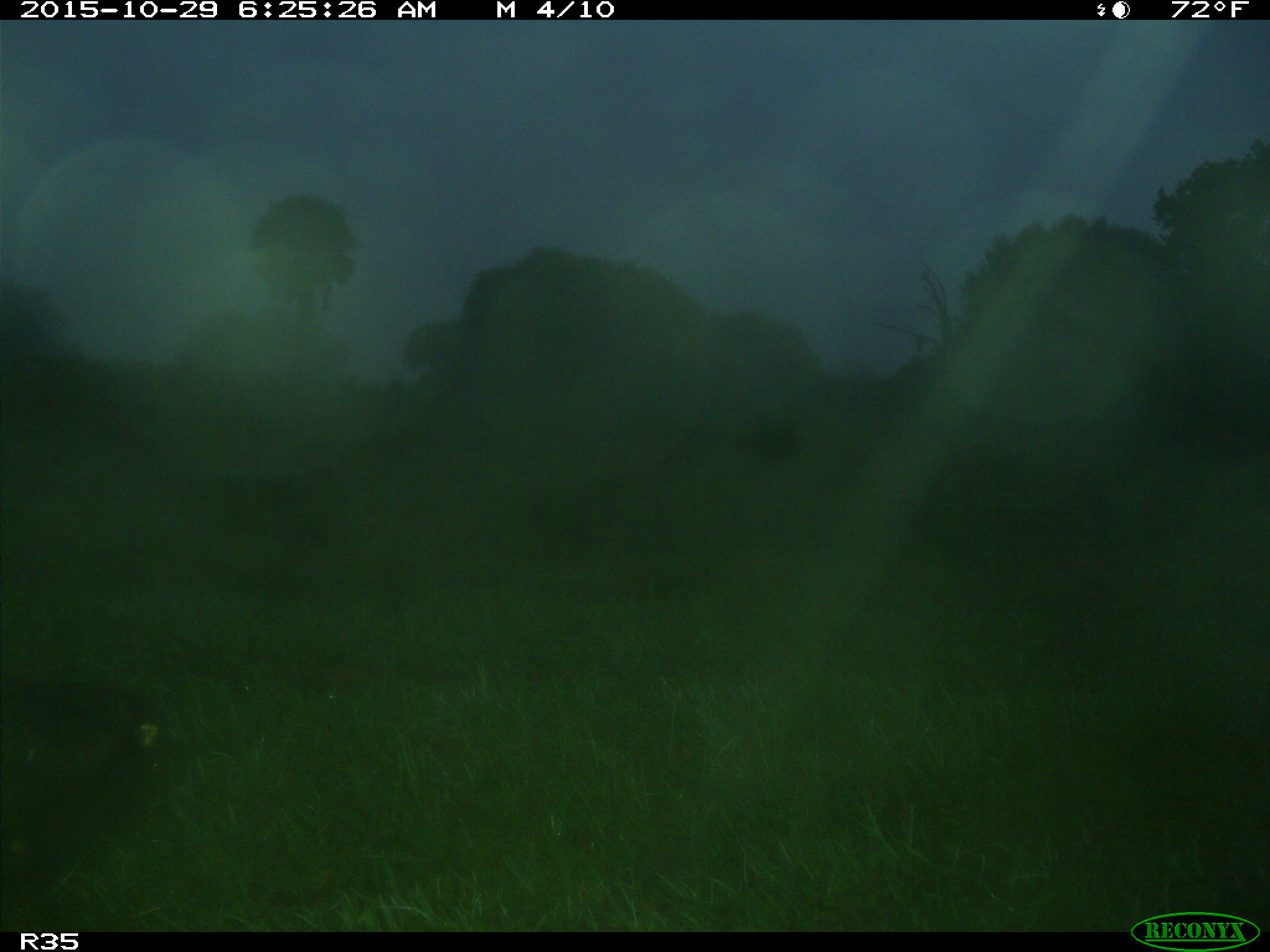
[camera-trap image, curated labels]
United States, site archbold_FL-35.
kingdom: Animalia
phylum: Chordata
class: Mammalia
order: Artiodactyla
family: Bovidae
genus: Bos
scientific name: Bos taurus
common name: domestic cow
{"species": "Bos taurus (domestic cow)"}